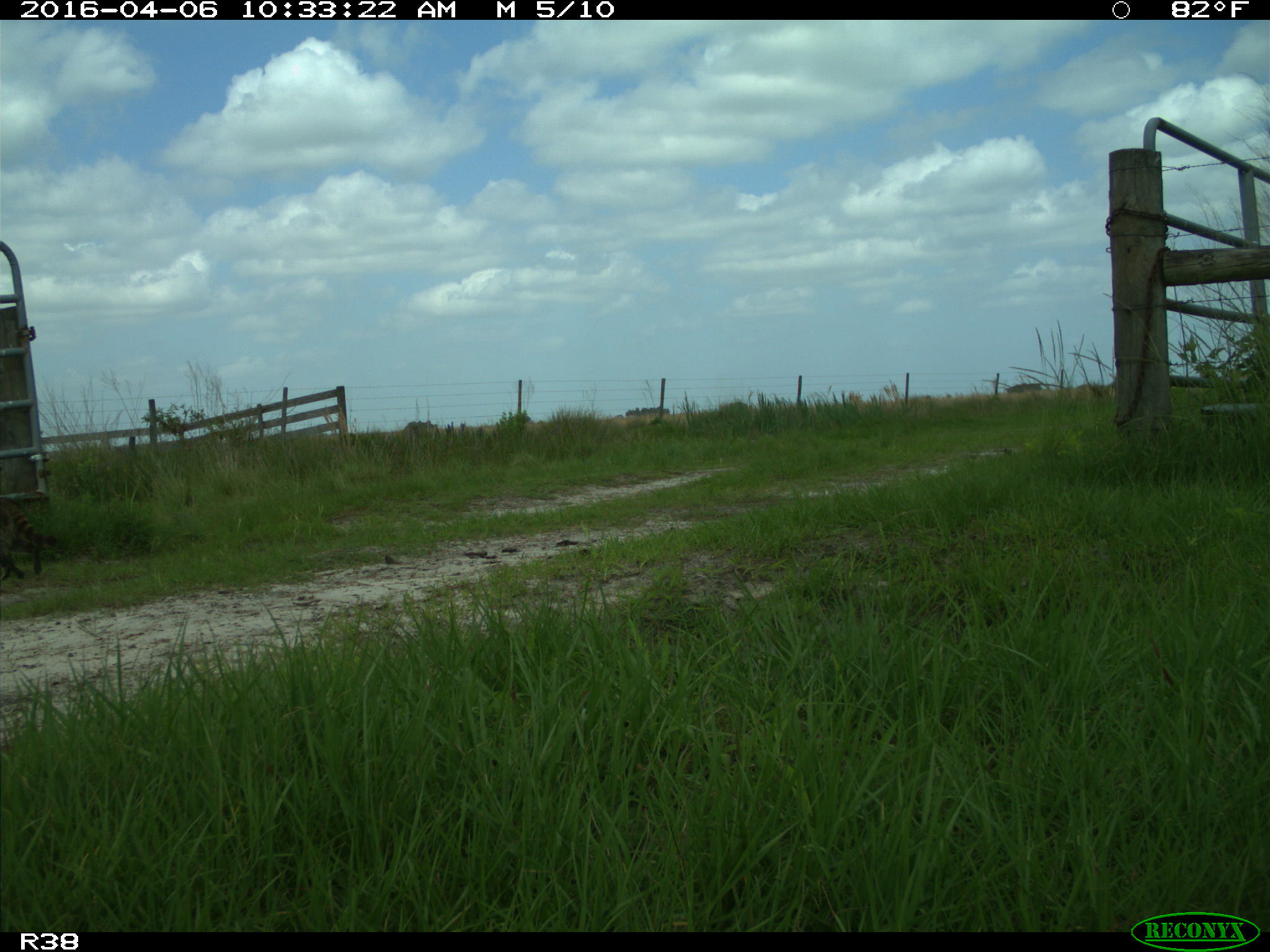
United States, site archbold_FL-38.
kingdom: Animalia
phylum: Chordata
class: Mammalia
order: Carnivora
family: Procyonidae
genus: Procyon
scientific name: Procyon lotor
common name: common raccoon